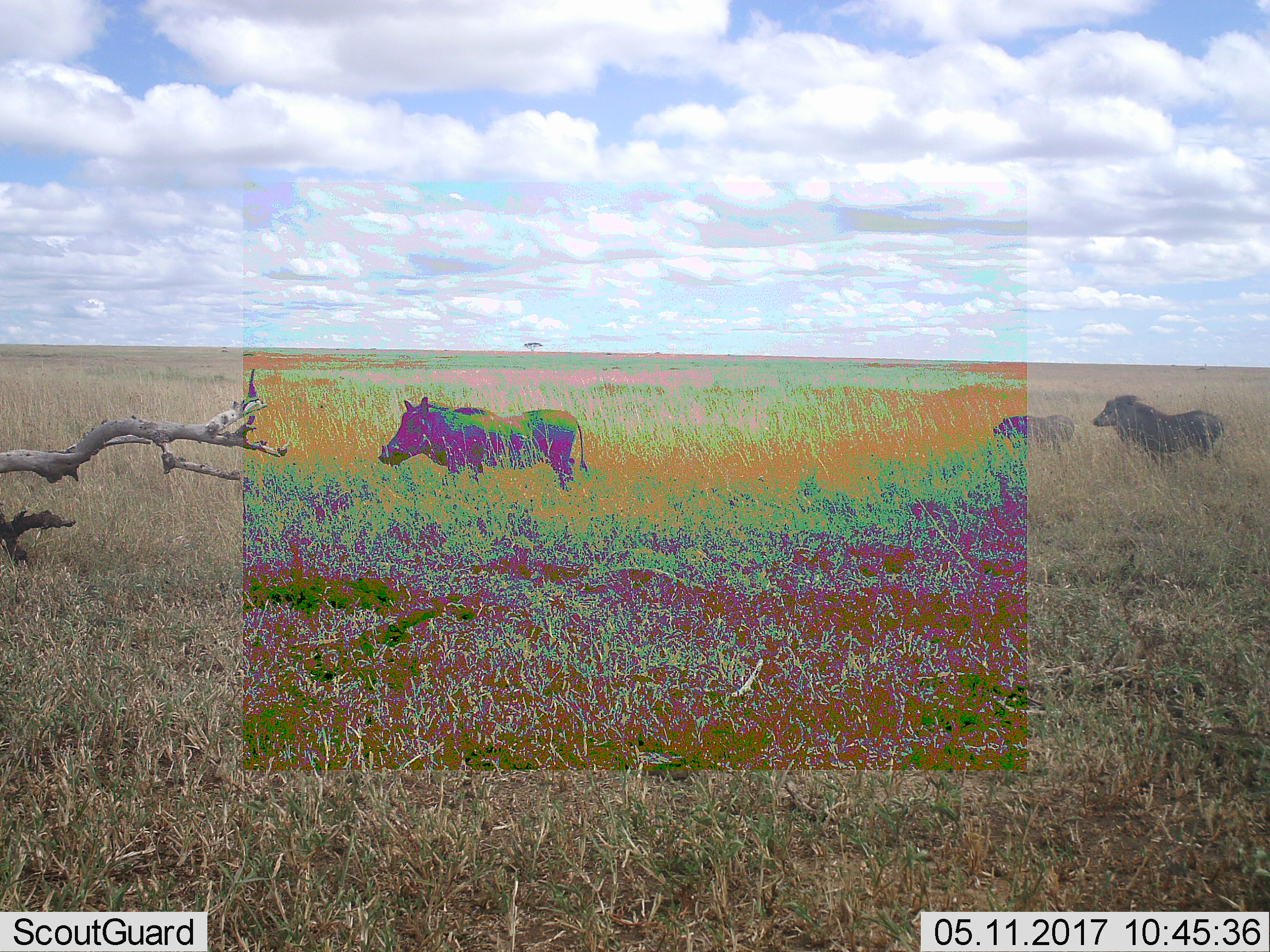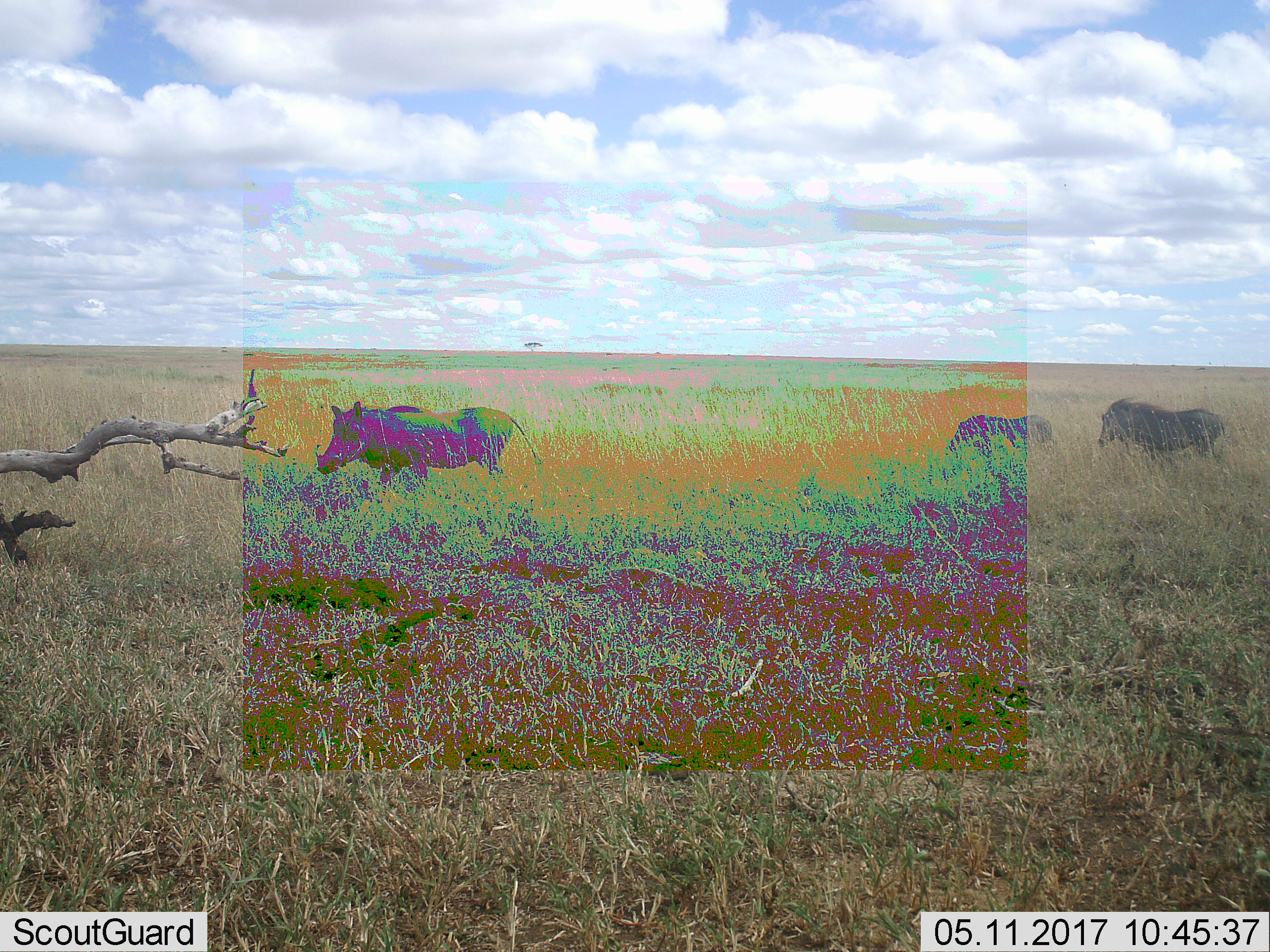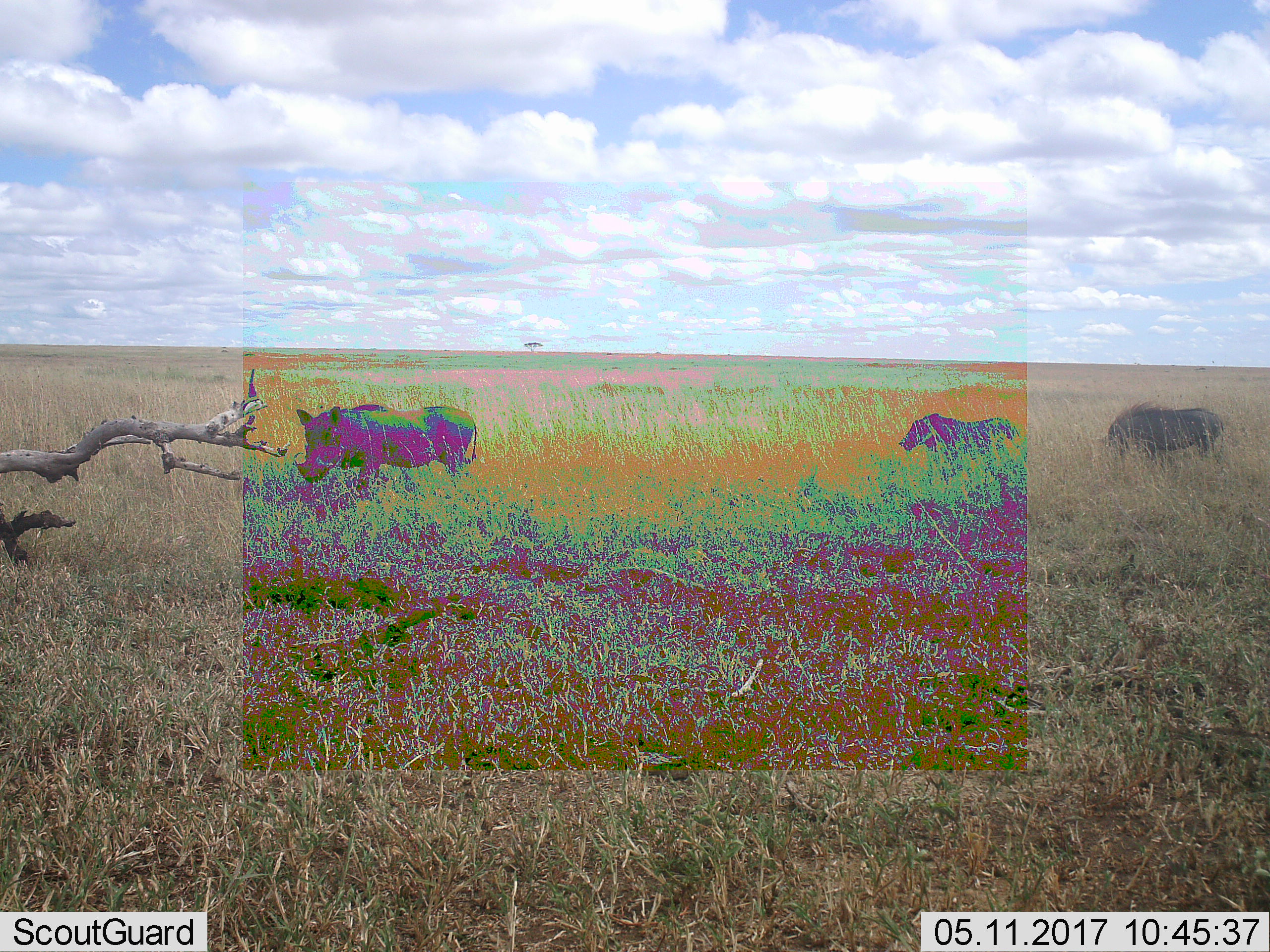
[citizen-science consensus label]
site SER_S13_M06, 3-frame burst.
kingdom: Animalia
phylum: Chordata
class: Mammalia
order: Artiodactyla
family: Suidae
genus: Phacochoerus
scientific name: Phacochoerus africanus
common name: warthog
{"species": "warthog (Phacochoerus africanus)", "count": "3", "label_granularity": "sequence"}